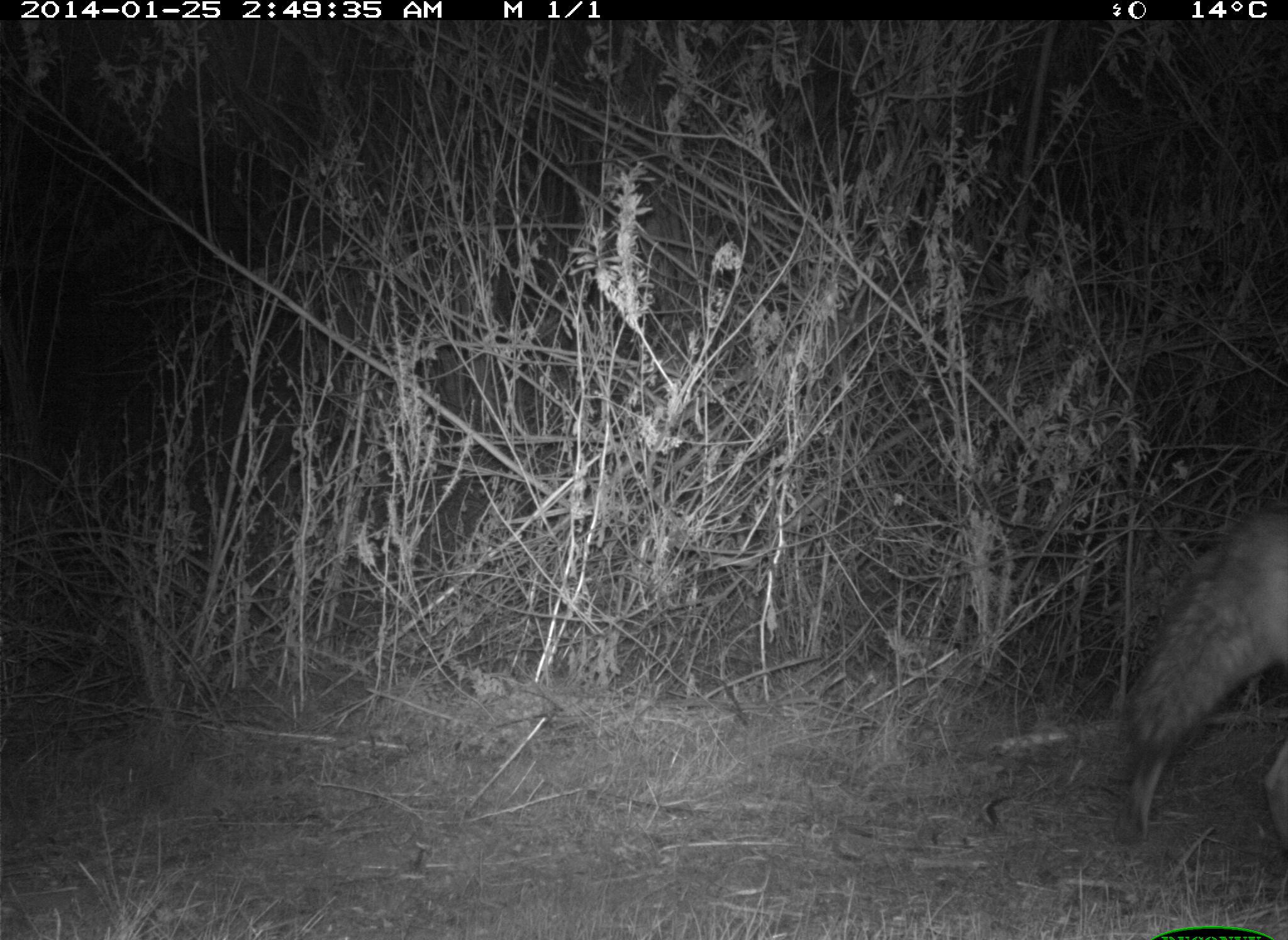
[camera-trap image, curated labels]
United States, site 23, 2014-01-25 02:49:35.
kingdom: Animalia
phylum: Chordata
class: Mammalia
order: Carnivora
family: Canidae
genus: Canis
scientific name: Canis latrans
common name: coyote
Coyote (Canis latrans).